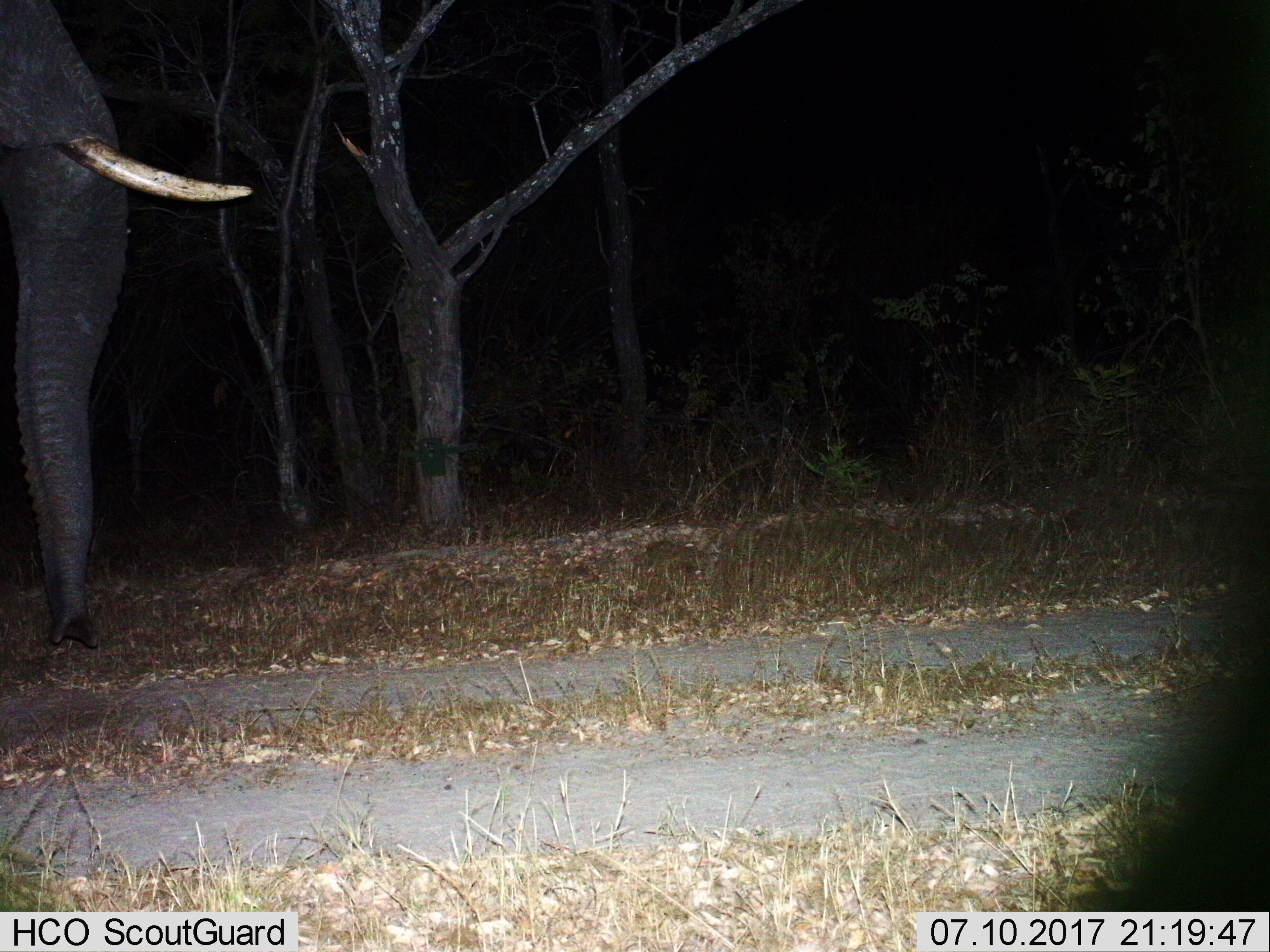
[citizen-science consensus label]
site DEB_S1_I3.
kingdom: Animalia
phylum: Chordata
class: Mammalia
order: Proboscidea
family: Elephantidae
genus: Loxodonta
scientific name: Loxodonta africana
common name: african bush elephant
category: elephant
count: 1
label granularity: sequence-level